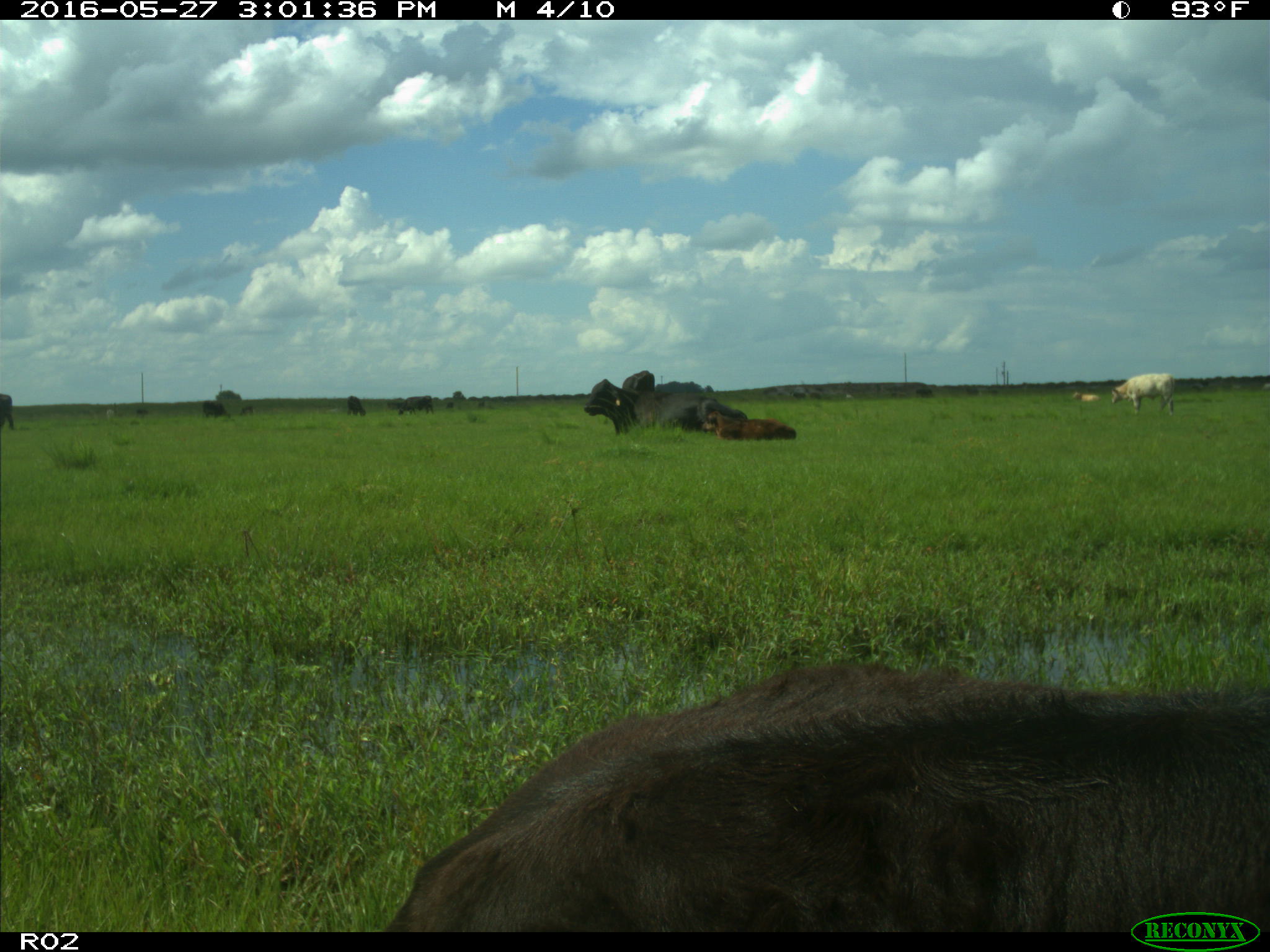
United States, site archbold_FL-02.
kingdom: Animalia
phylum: Chordata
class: Mammalia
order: Artiodactyla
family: Bovidae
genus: Bos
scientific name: Bos taurus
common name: domestic cow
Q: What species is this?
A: Bos taurus (domestic cow).